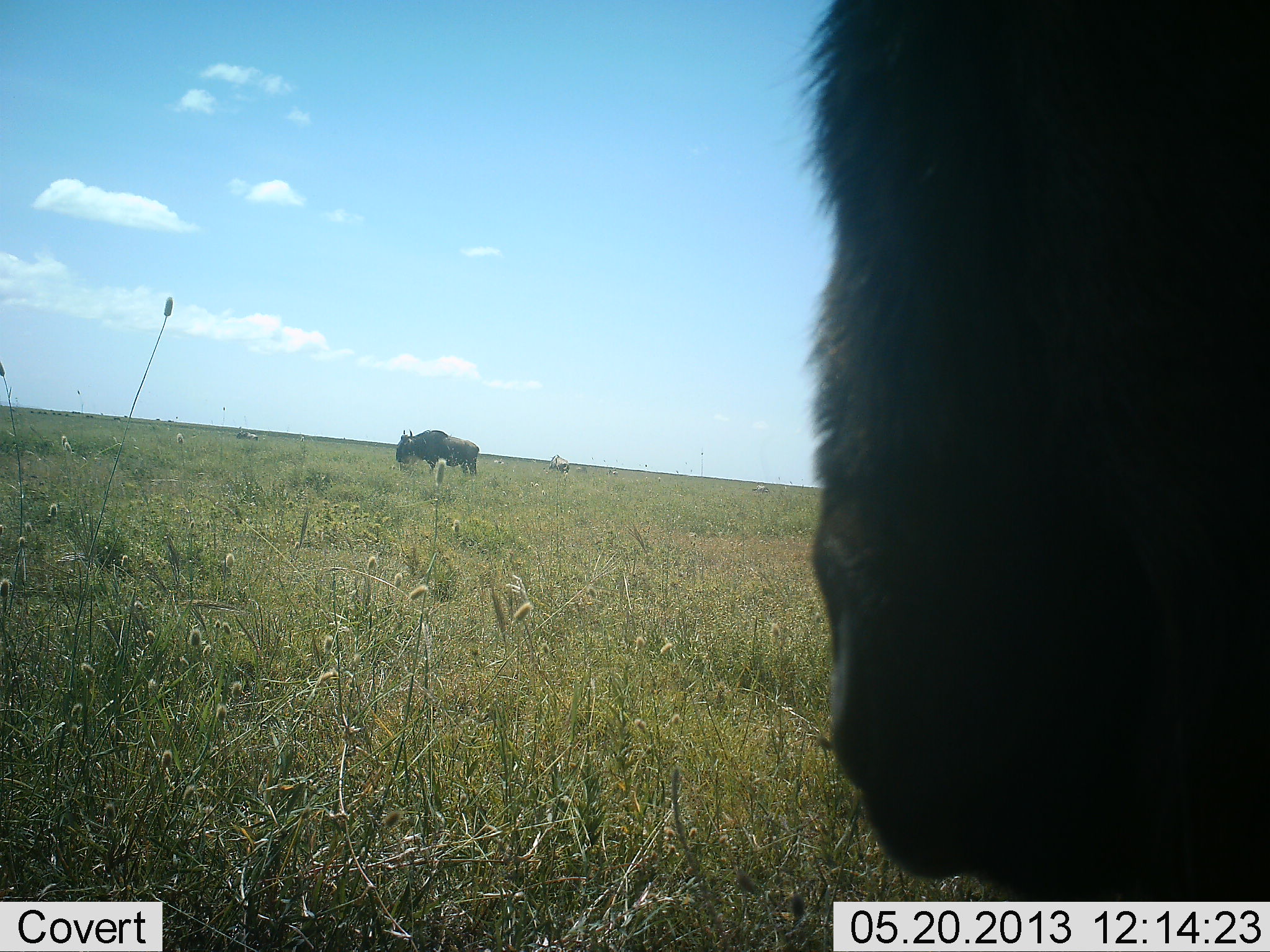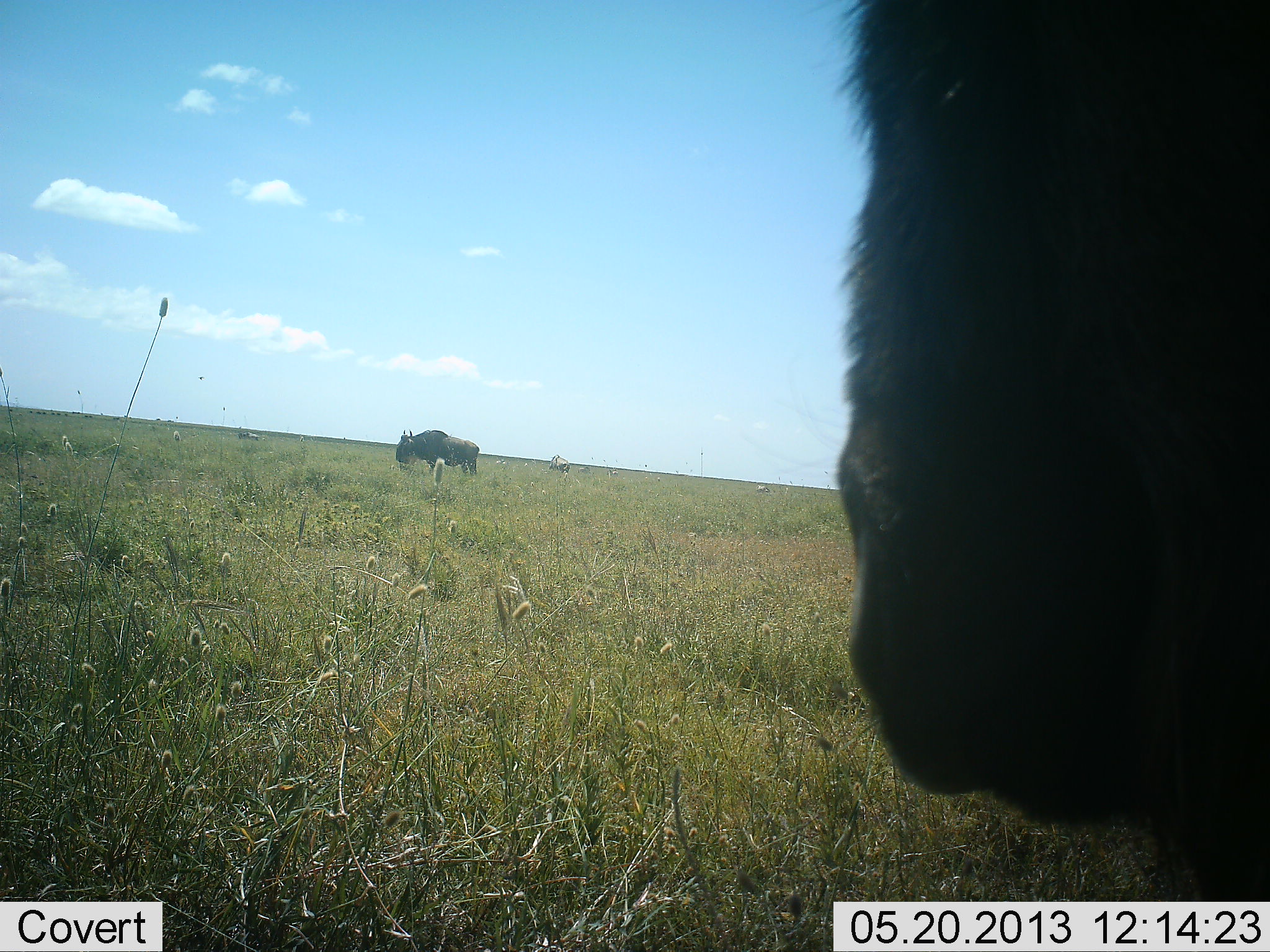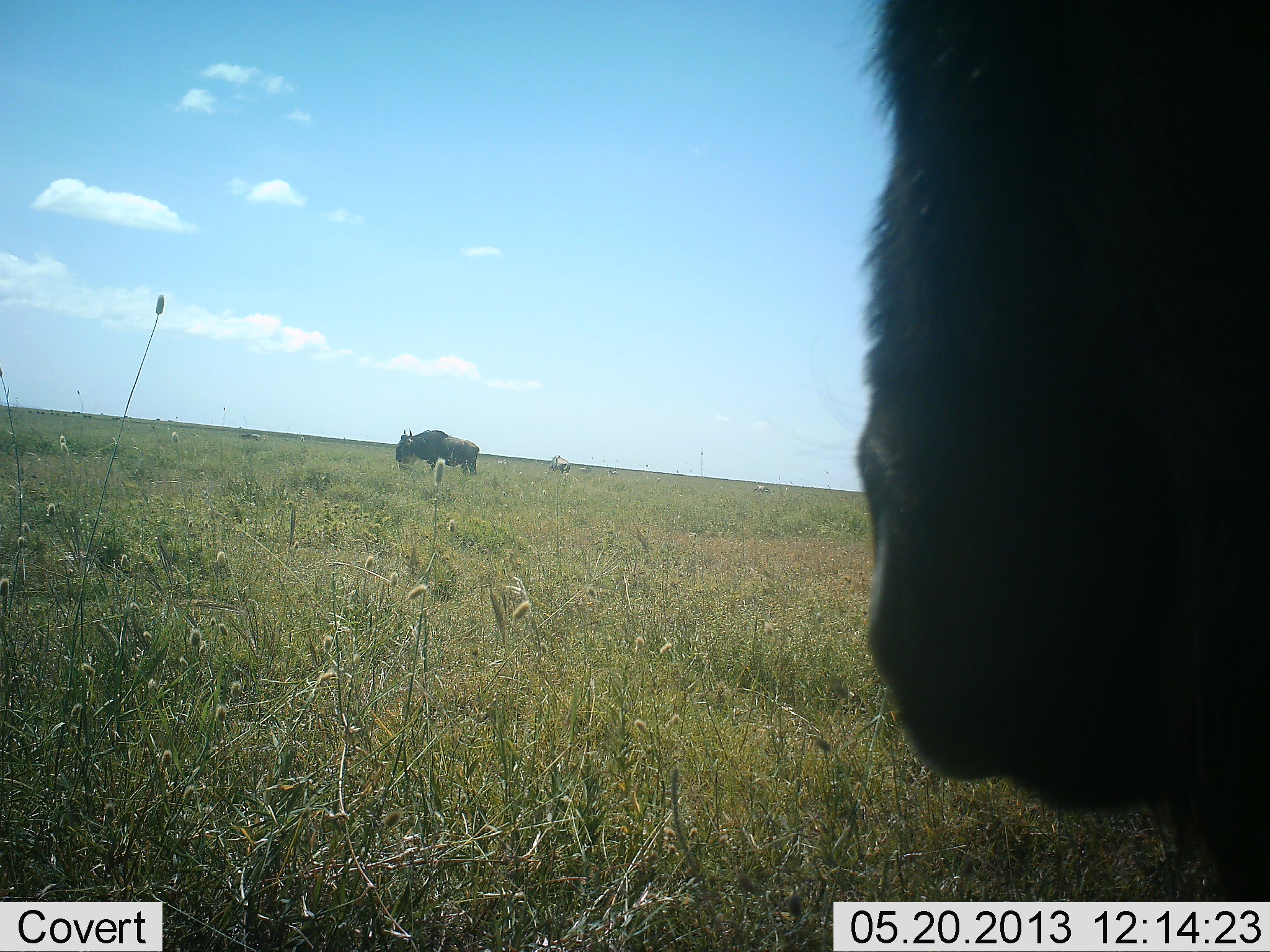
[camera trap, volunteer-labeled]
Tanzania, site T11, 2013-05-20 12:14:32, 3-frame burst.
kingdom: Animalia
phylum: Chordata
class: Mammalia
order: Artiodactyla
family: Bovidae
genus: Connochaetes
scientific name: Connochaetes taurinus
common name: blue wildebeest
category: wildebeest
Wildebeest (blue wildebeest) (Connochaetes taurinus), count 2. Behavior (volunteer vote fractions): standing 96%, resting 0%, moving 16%, interacting 4%. Young present (vote fraction): 0%. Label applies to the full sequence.